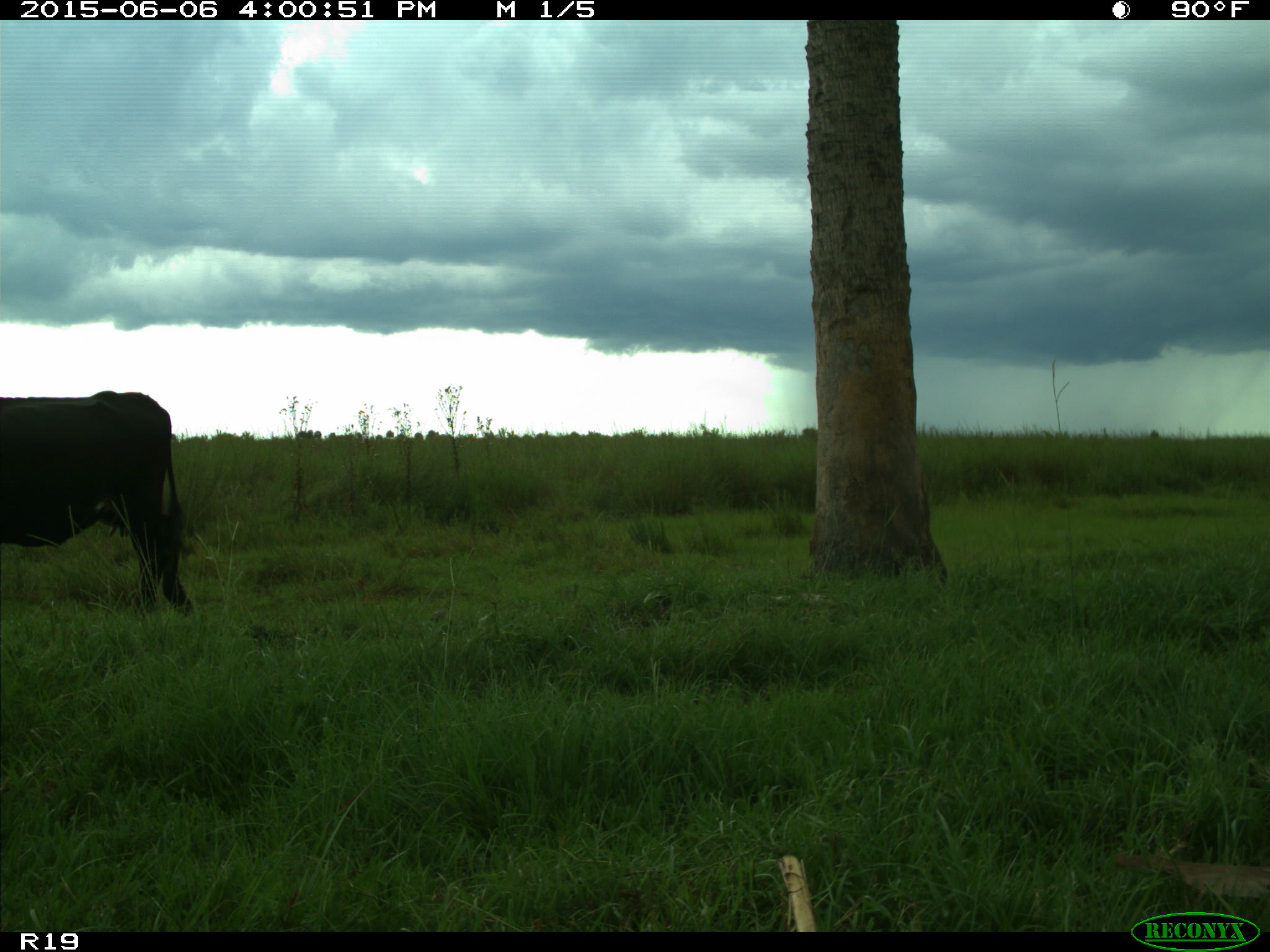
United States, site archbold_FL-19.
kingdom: Animalia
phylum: Chordata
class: Mammalia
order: Artiodactyla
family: Bovidae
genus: Bos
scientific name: Bos taurus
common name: domestic cow